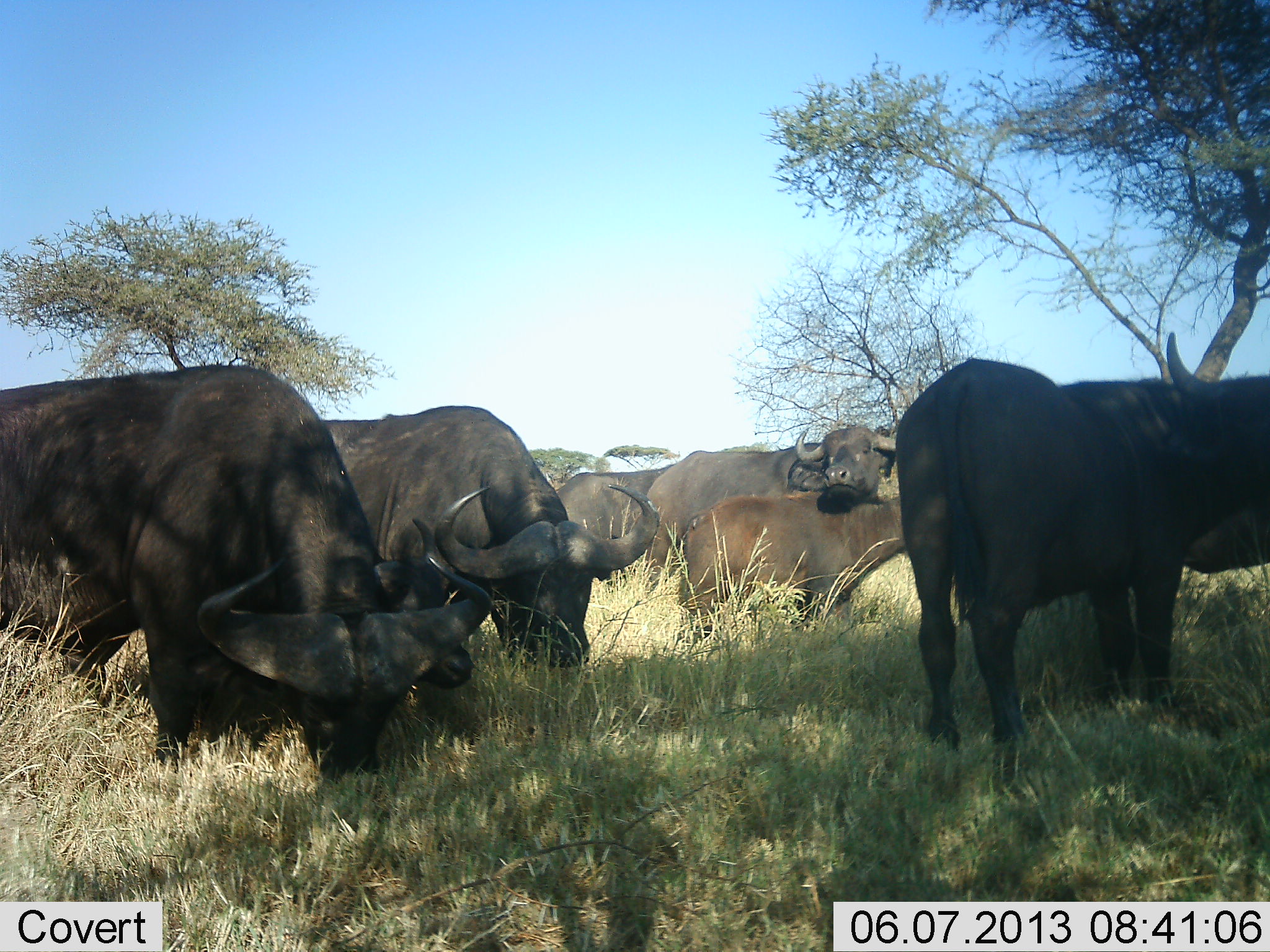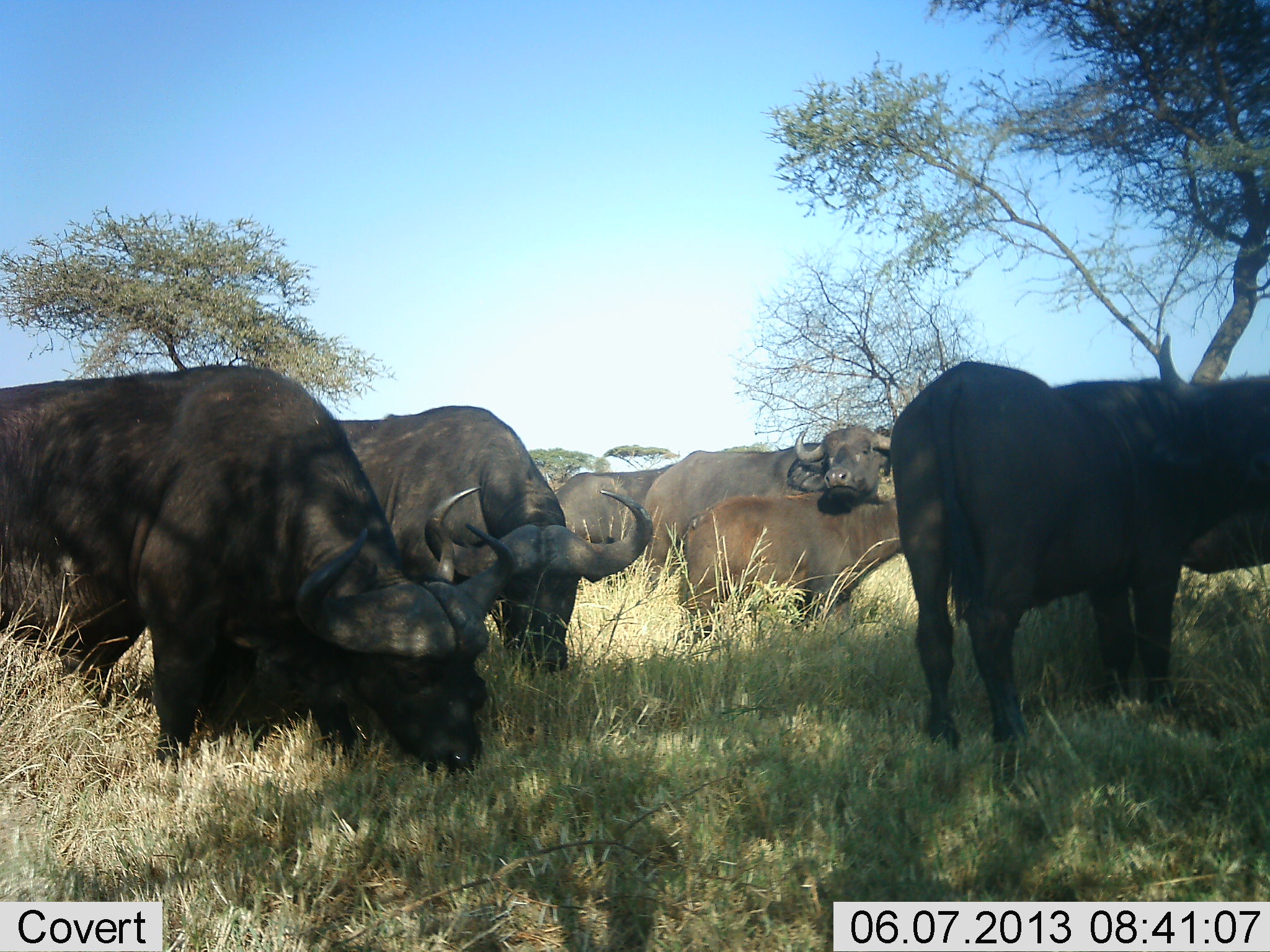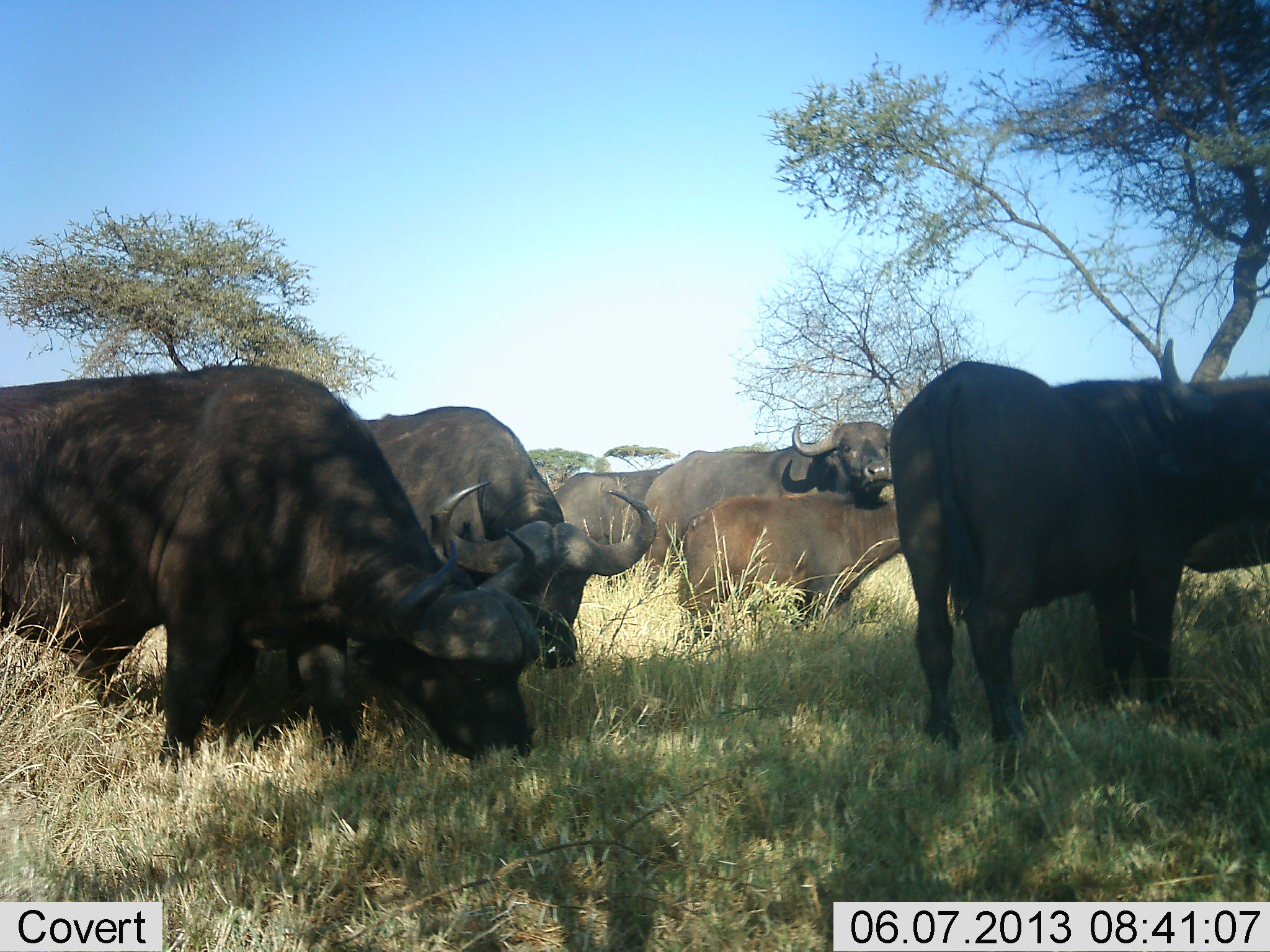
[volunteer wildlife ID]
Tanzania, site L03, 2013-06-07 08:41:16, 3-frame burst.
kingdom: Animalia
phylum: Chordata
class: Mammalia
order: Artiodactyla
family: Bovidae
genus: Syncerus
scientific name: Syncerus caffer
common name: cape buffalo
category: buffalo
Buffalo (cape buffalo) (Syncerus caffer), count 6. Behavior (volunteer vote fractions): standing 83%, resting 6%, moving 0%, interacting 11%. Young present (vote fraction): 83%. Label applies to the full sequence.